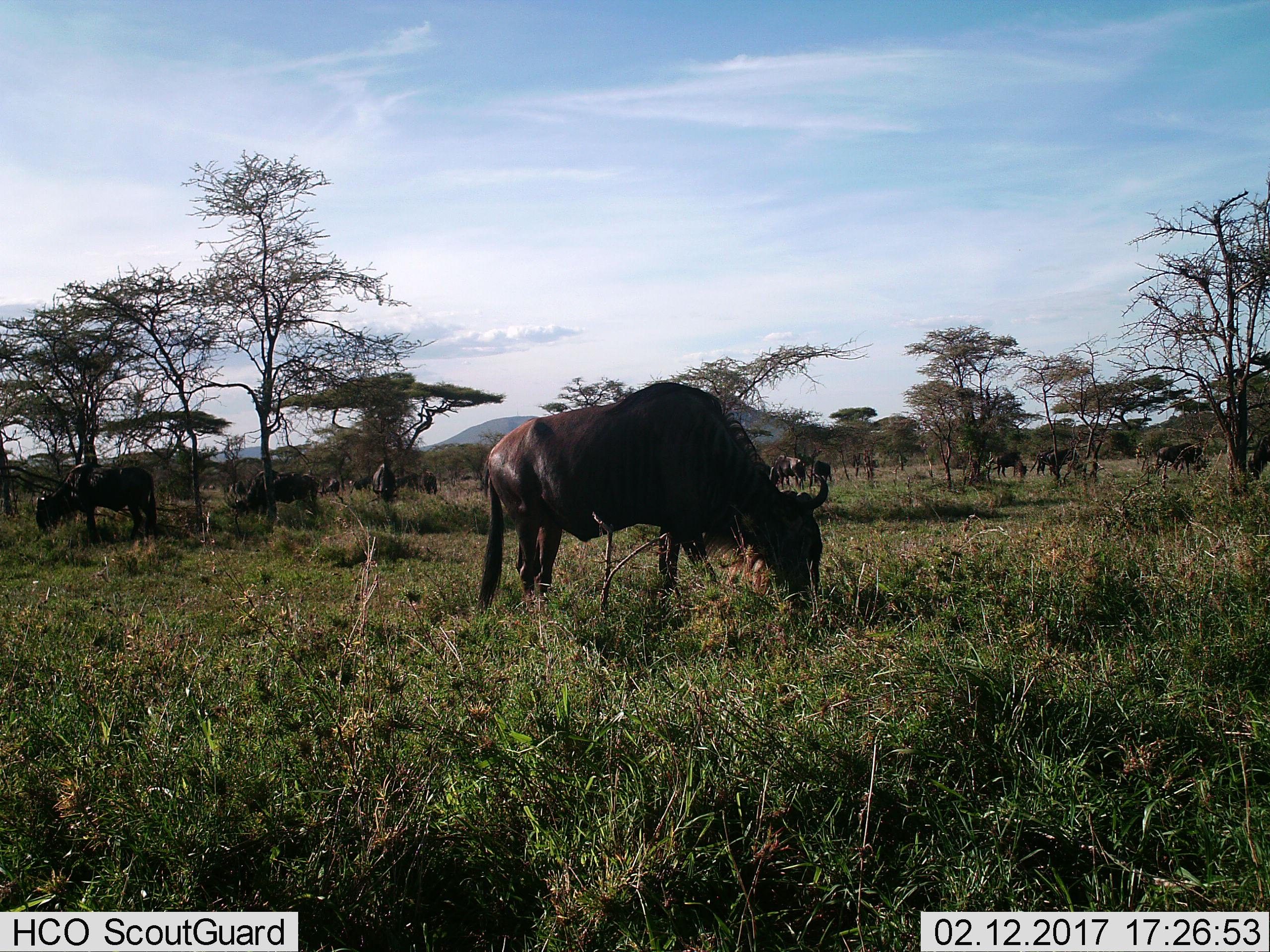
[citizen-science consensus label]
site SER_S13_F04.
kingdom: Animalia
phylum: Chordata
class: Mammalia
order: Artiodactyla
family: Bovidae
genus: Connochaetes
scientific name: Connochaetes taurinus taurinus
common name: blue wildebeest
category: wildebeestblue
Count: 11-50.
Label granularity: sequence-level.